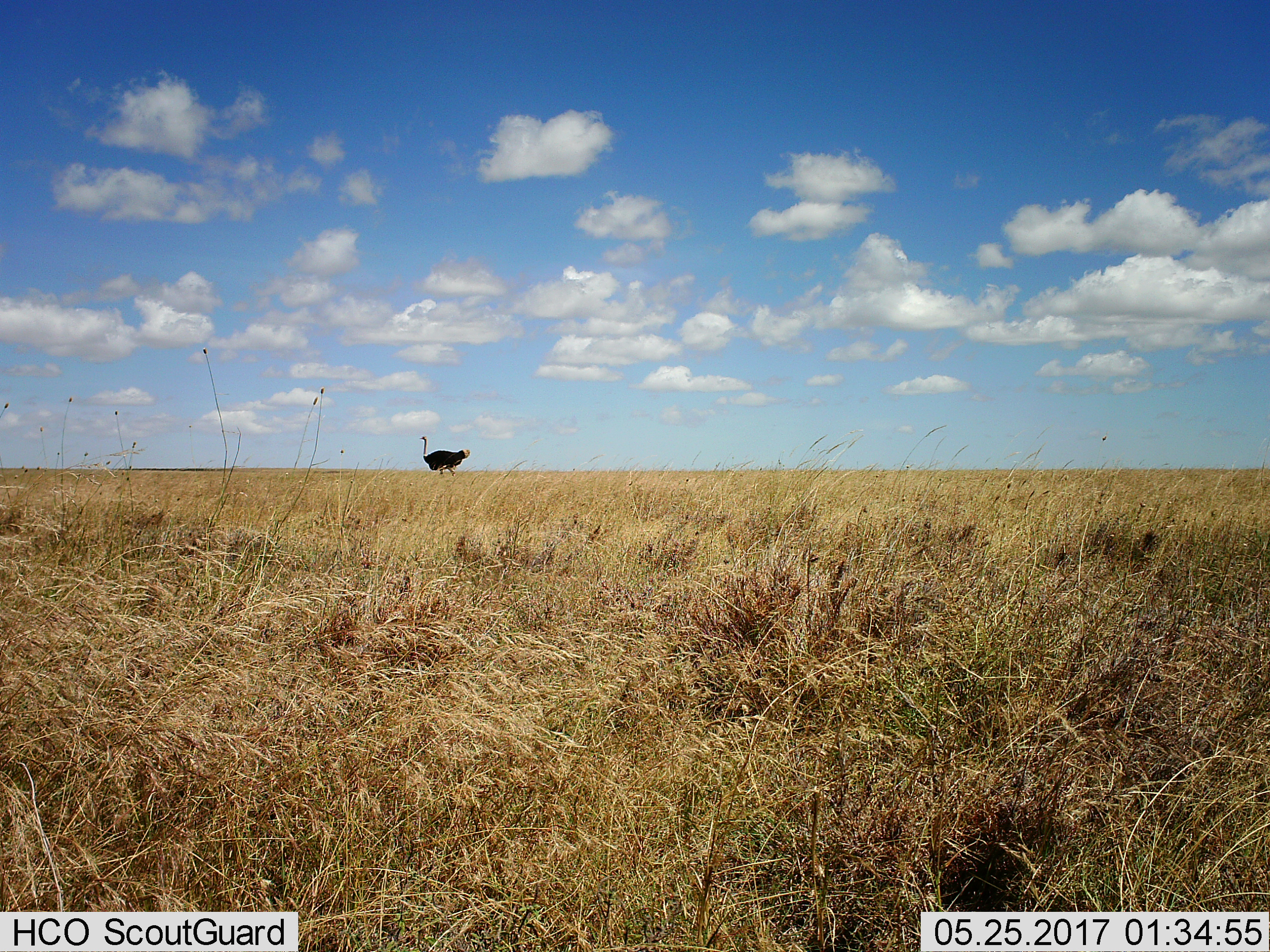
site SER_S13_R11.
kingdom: Animalia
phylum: Chordata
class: Aves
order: Struthioniformes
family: Struthionidae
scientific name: Struthionidae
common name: ostrich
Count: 1.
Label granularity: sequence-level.